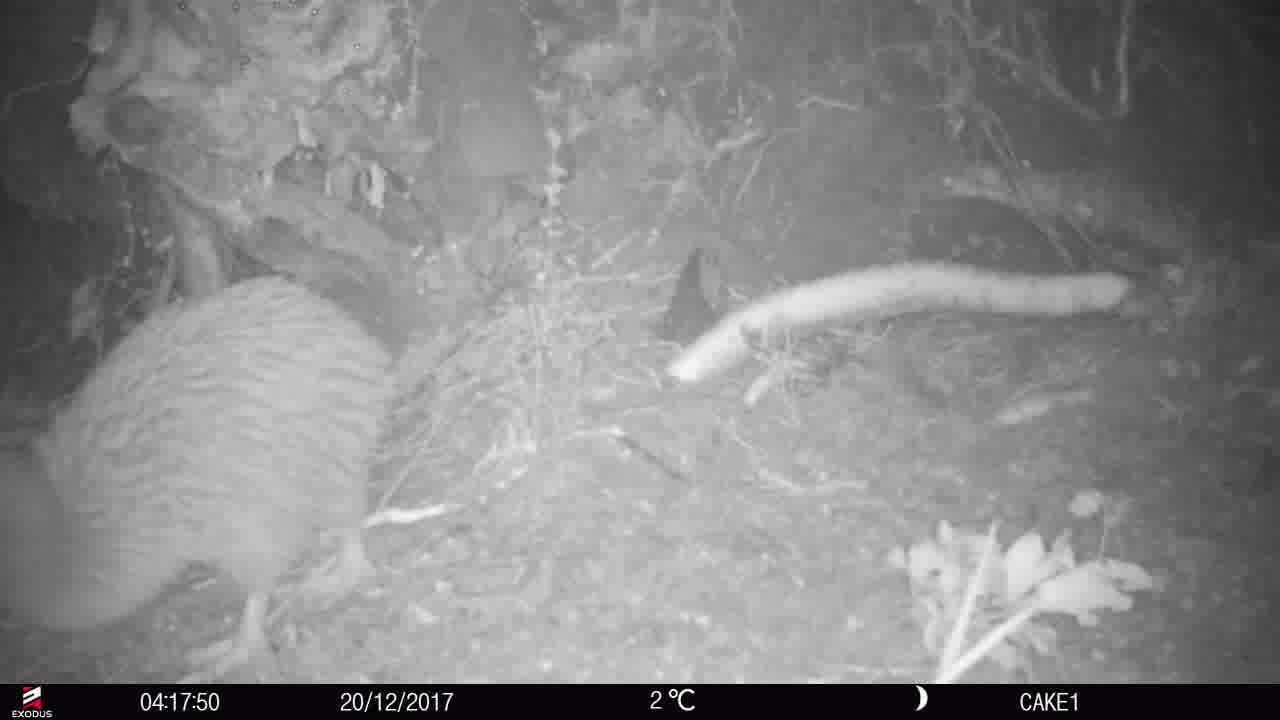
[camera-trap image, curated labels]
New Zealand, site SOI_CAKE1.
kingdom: Animalia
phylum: Chordata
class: Aves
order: Apterygiformes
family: Apterygidae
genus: Apteryx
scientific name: Apteryx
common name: kiwi